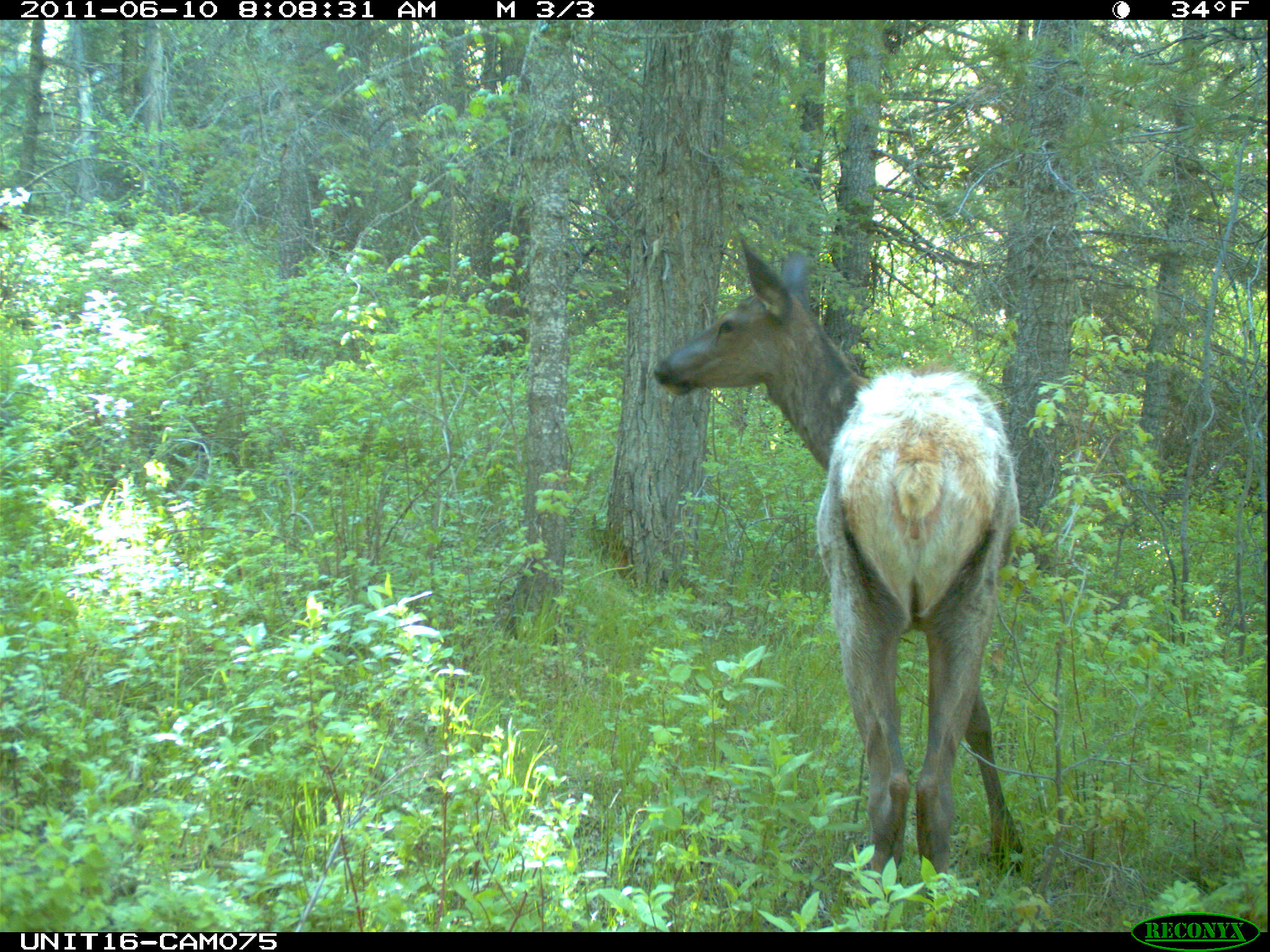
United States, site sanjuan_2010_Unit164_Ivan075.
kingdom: Animalia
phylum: Chordata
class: Mammalia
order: Artiodactyla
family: Cervidae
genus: Cervus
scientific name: Cervus elaphus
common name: red deer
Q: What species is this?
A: Cervus elaphus (red deer).